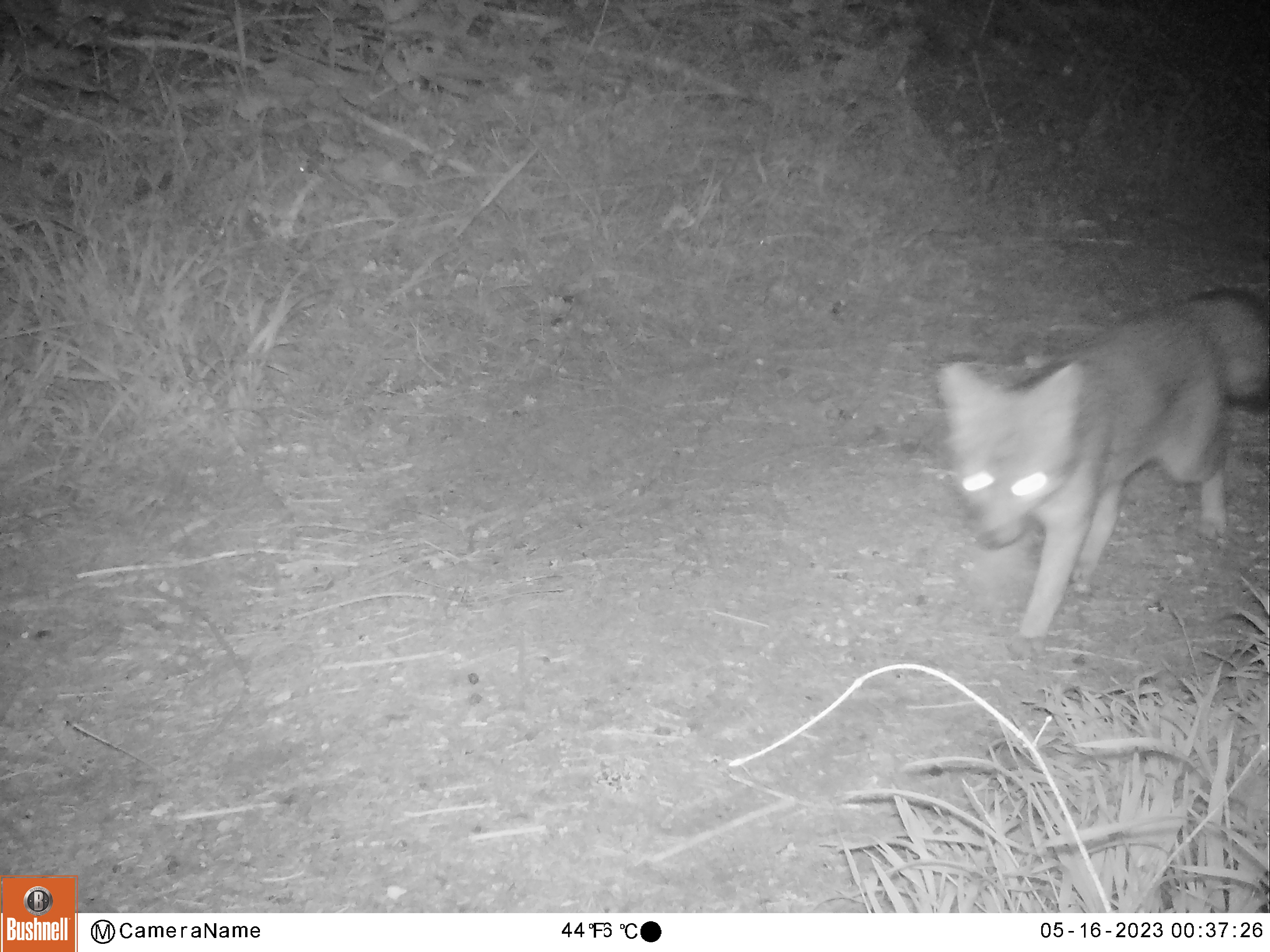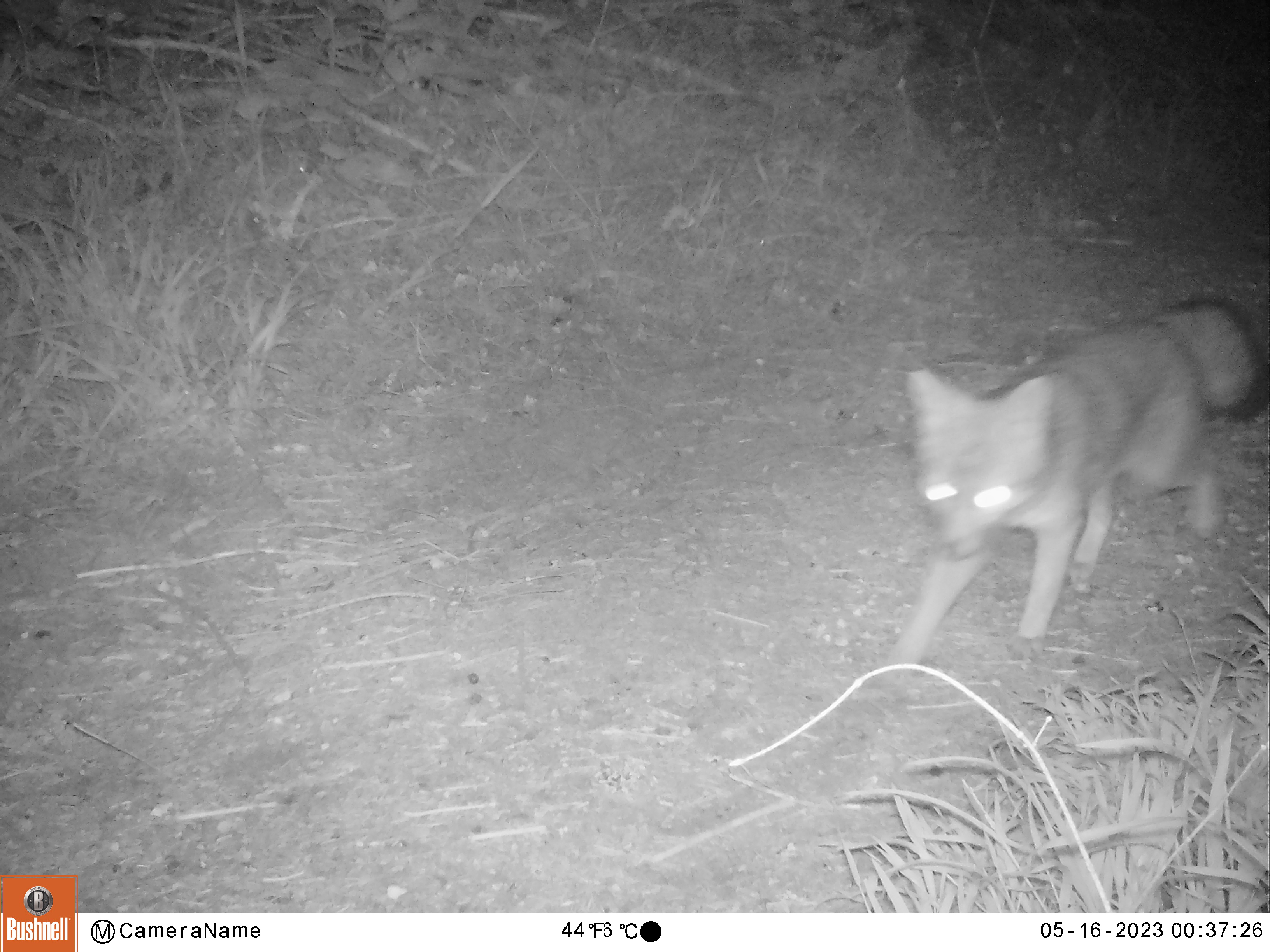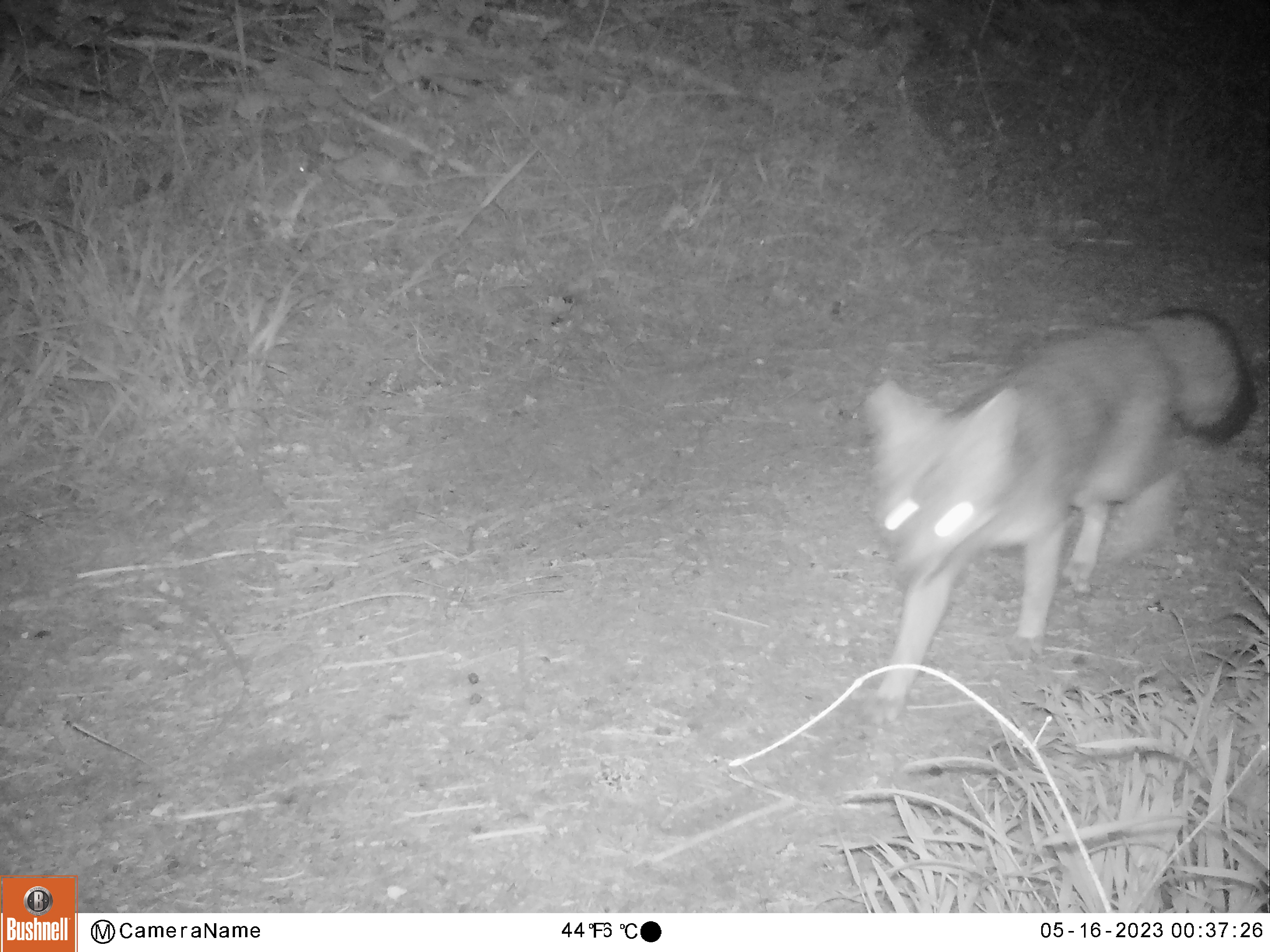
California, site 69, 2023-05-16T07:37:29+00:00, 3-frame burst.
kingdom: Animalia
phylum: Chordata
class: Mammalia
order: Carnivora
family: Canidae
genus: Urocyon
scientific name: Urocyon cinereoargenteus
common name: gray fox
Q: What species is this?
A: Gray fox (Urocyon cinereoargenteus).